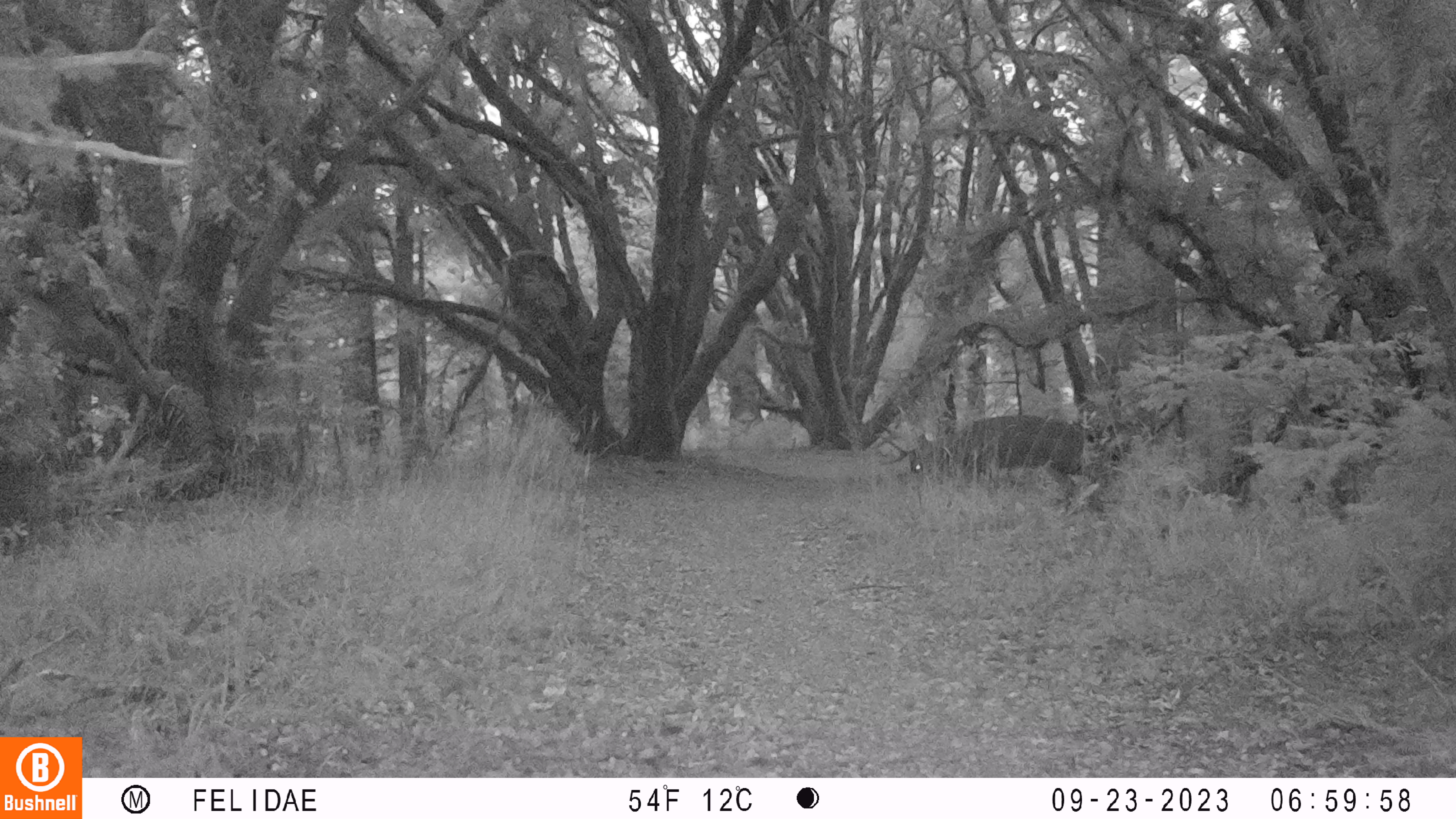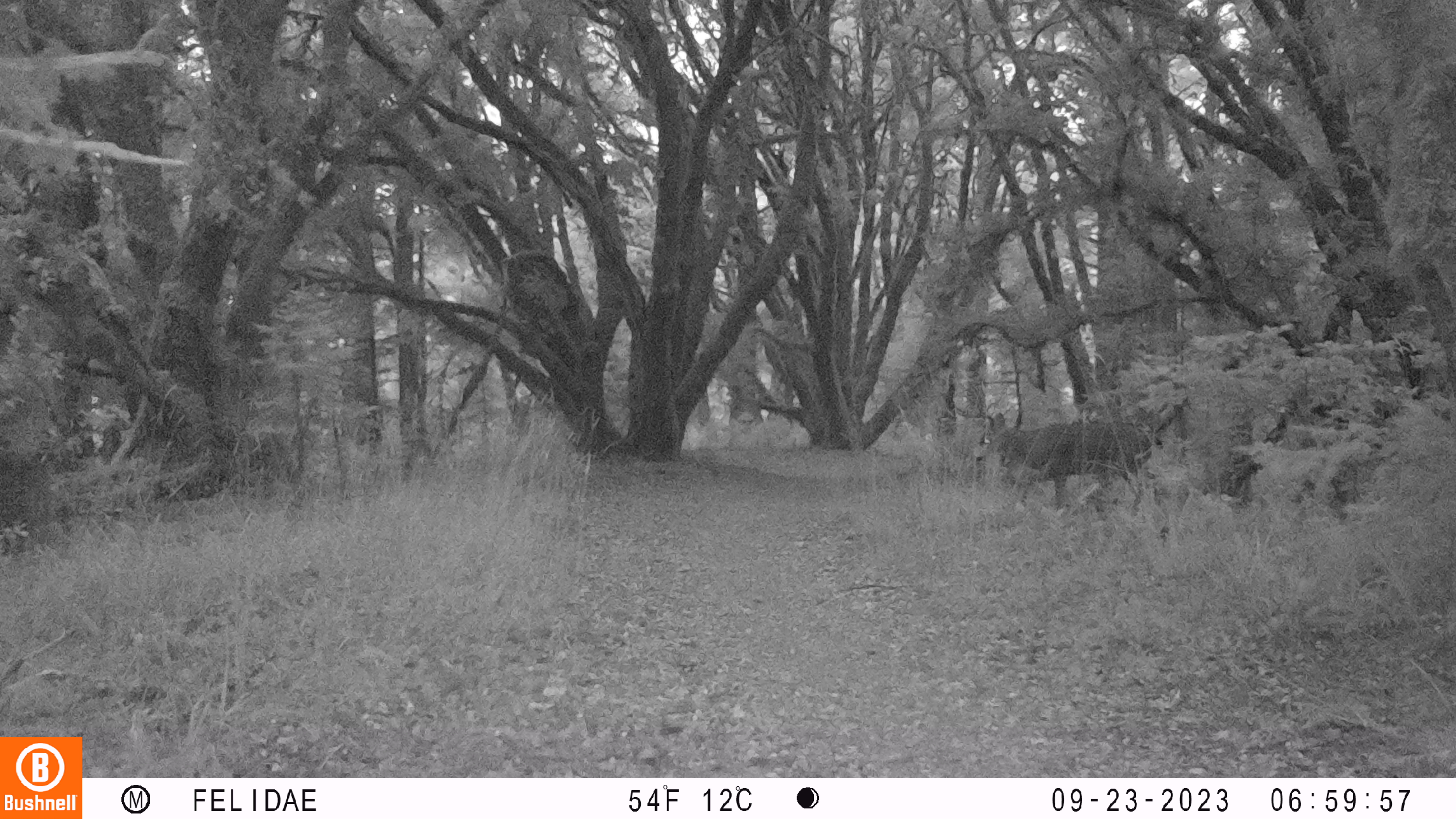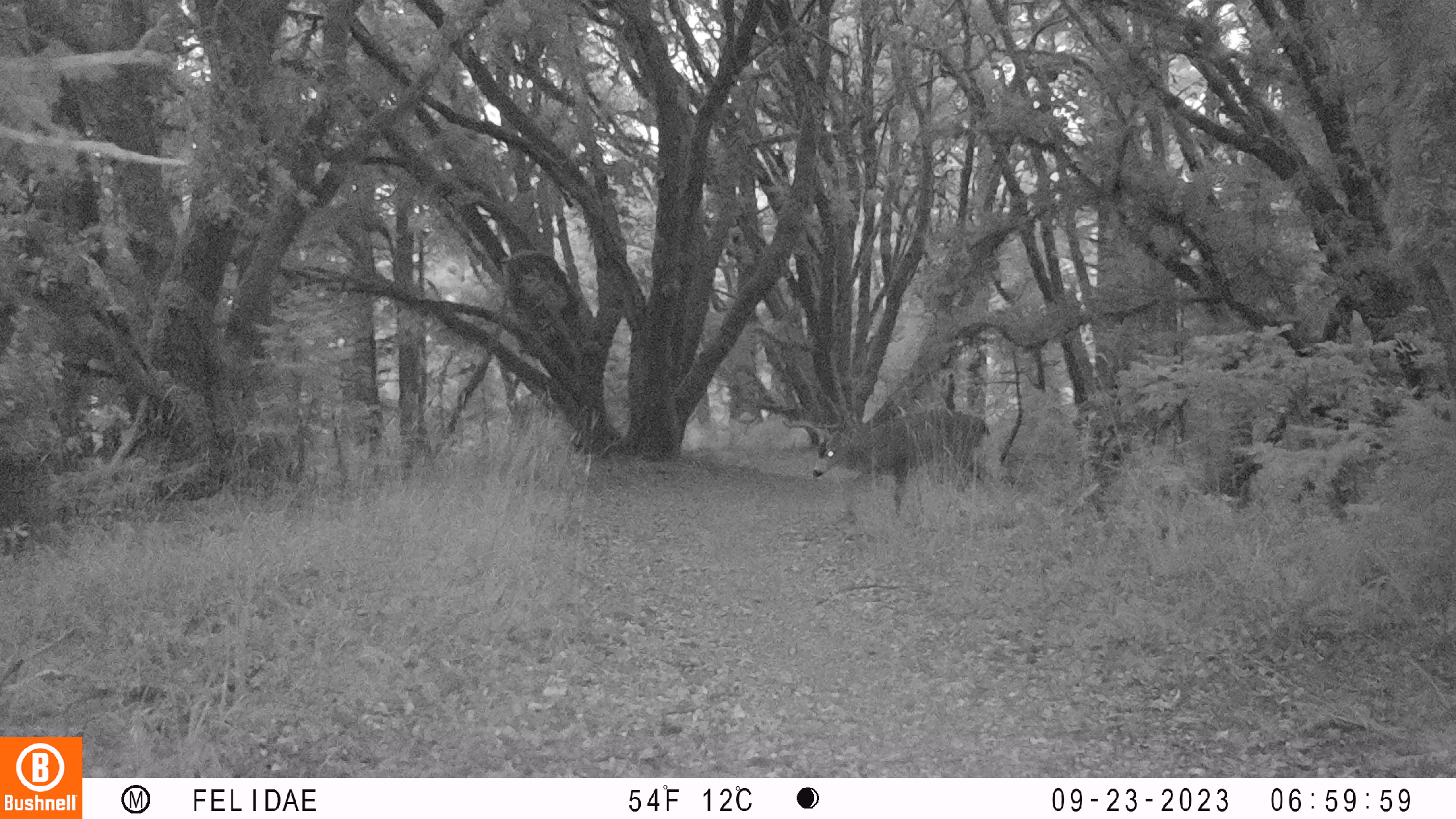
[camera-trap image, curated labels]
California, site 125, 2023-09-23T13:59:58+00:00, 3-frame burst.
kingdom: Animalia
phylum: Chordata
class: Mammalia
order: Artiodactyla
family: Cervidae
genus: Odocoileus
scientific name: Odocoileus hemionus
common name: mule deer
Mule deer (Odocoileus hemionus).